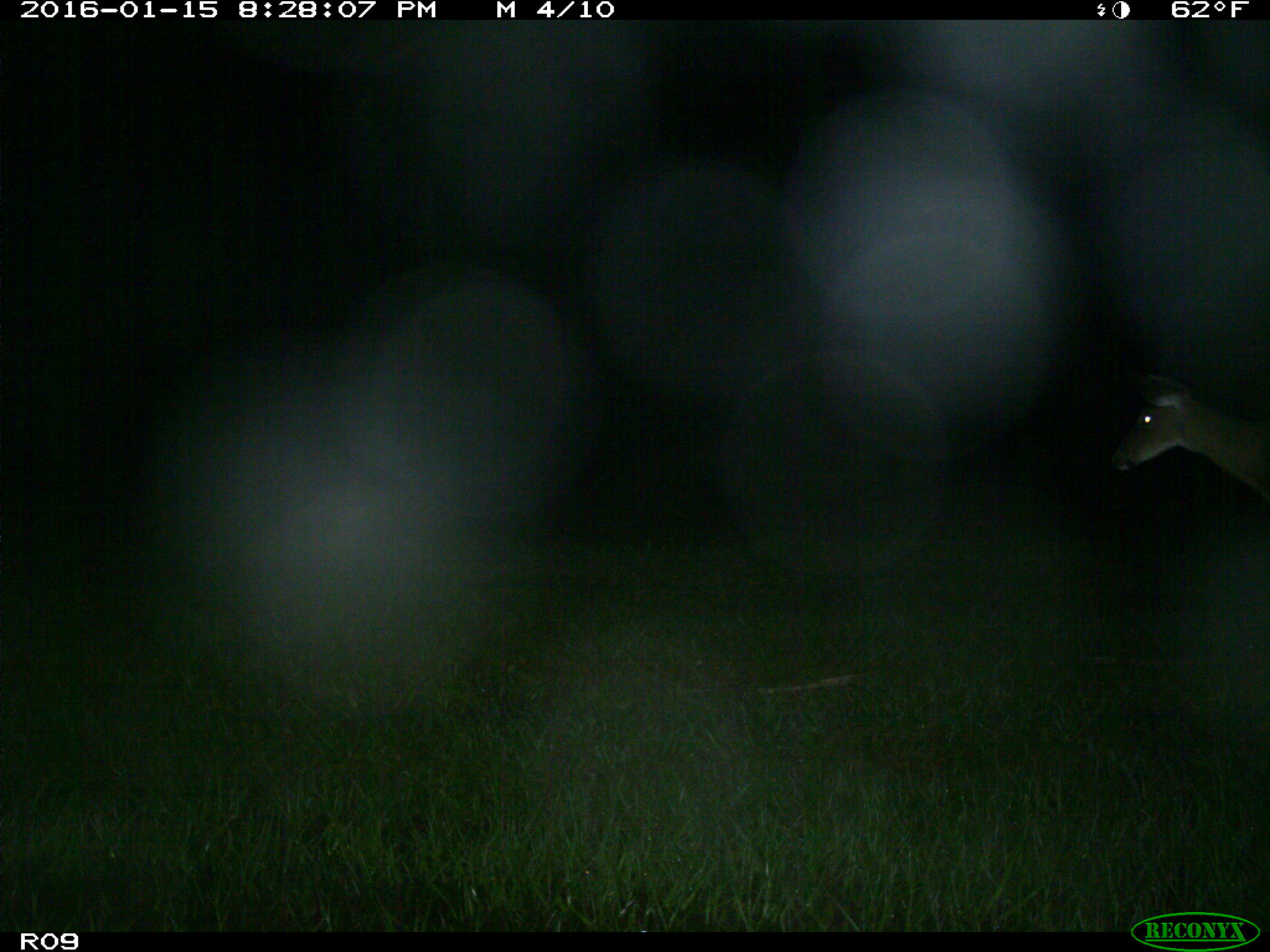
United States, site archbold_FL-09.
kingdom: Animalia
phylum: Chordata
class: Mammalia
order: Artiodactyla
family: Cervidae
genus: Odocoileus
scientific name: Odocoileus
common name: deer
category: unidentified deer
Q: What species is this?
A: Unidentified deer (deer) (Odocoileus).